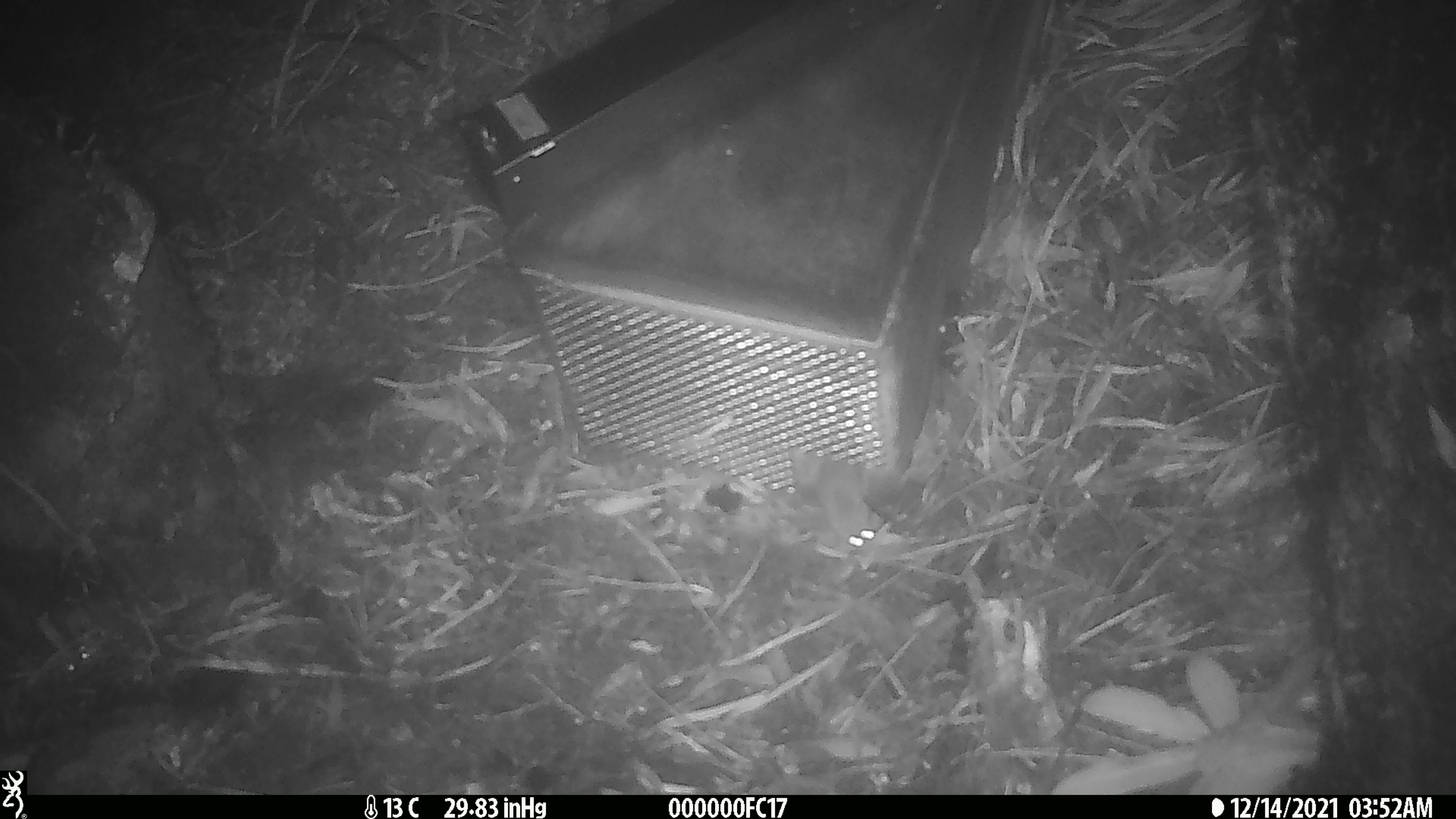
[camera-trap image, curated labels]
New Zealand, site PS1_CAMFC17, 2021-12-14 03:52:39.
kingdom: Animalia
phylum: Chordata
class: Mammalia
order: Rodentia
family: Muridae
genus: Mus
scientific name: Mus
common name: mouse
Mouse (Mus).